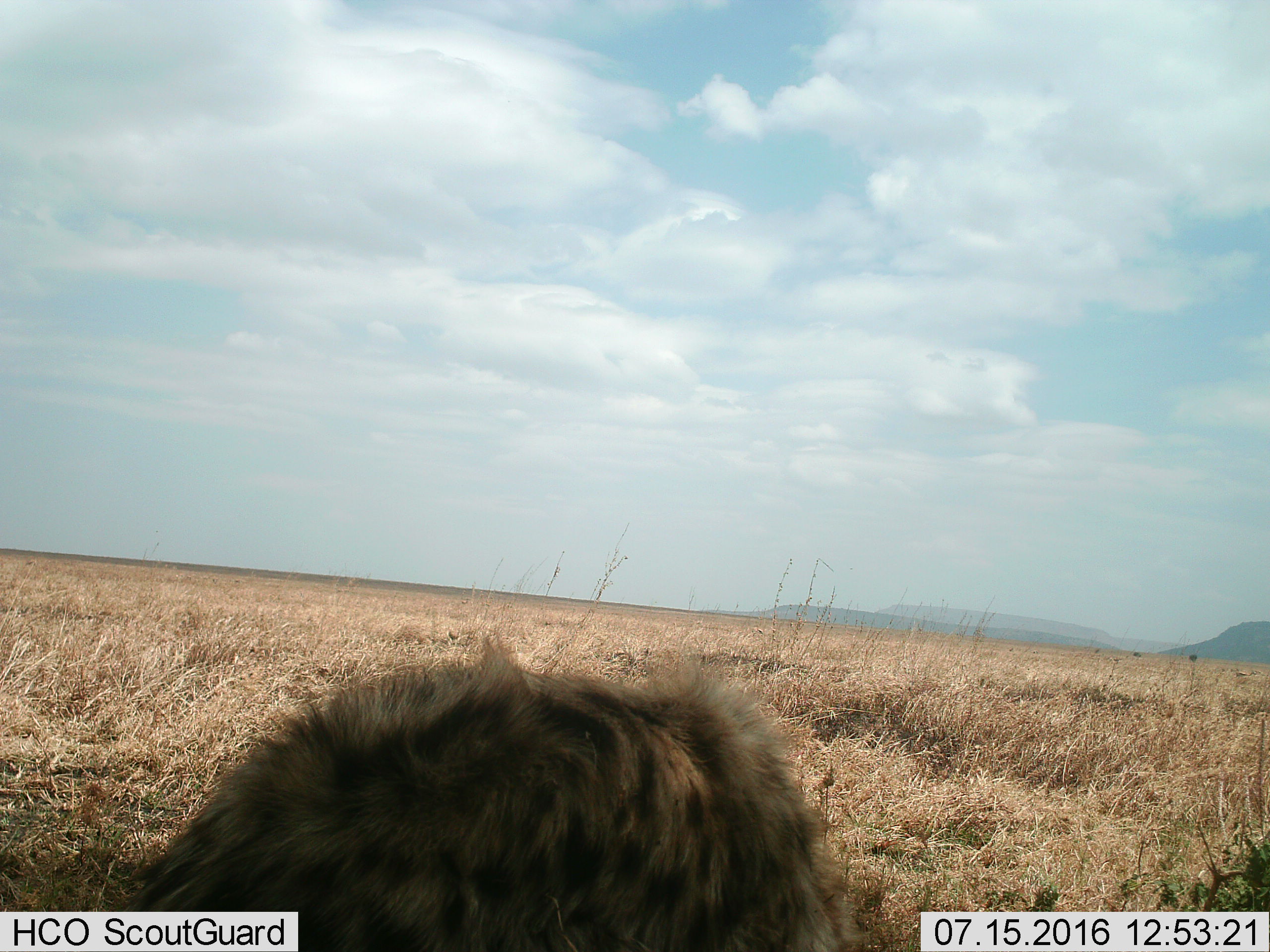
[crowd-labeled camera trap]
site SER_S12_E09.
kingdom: Animalia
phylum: Chordata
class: Mammalia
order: Carnivora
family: Hyaenidae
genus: Crocuta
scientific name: Crocuta crocuta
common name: spotted hyena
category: hyenaspotted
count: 1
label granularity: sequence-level